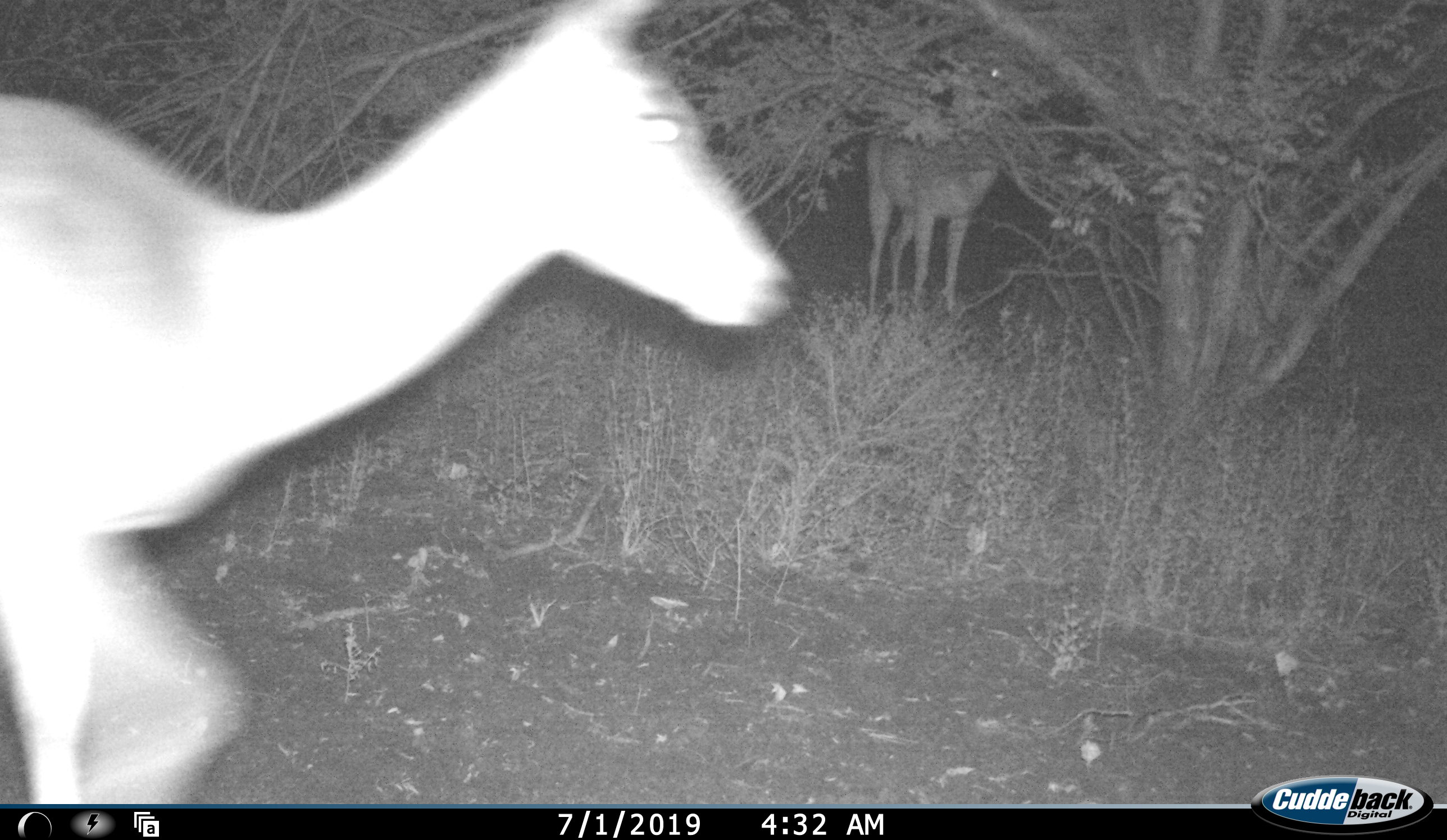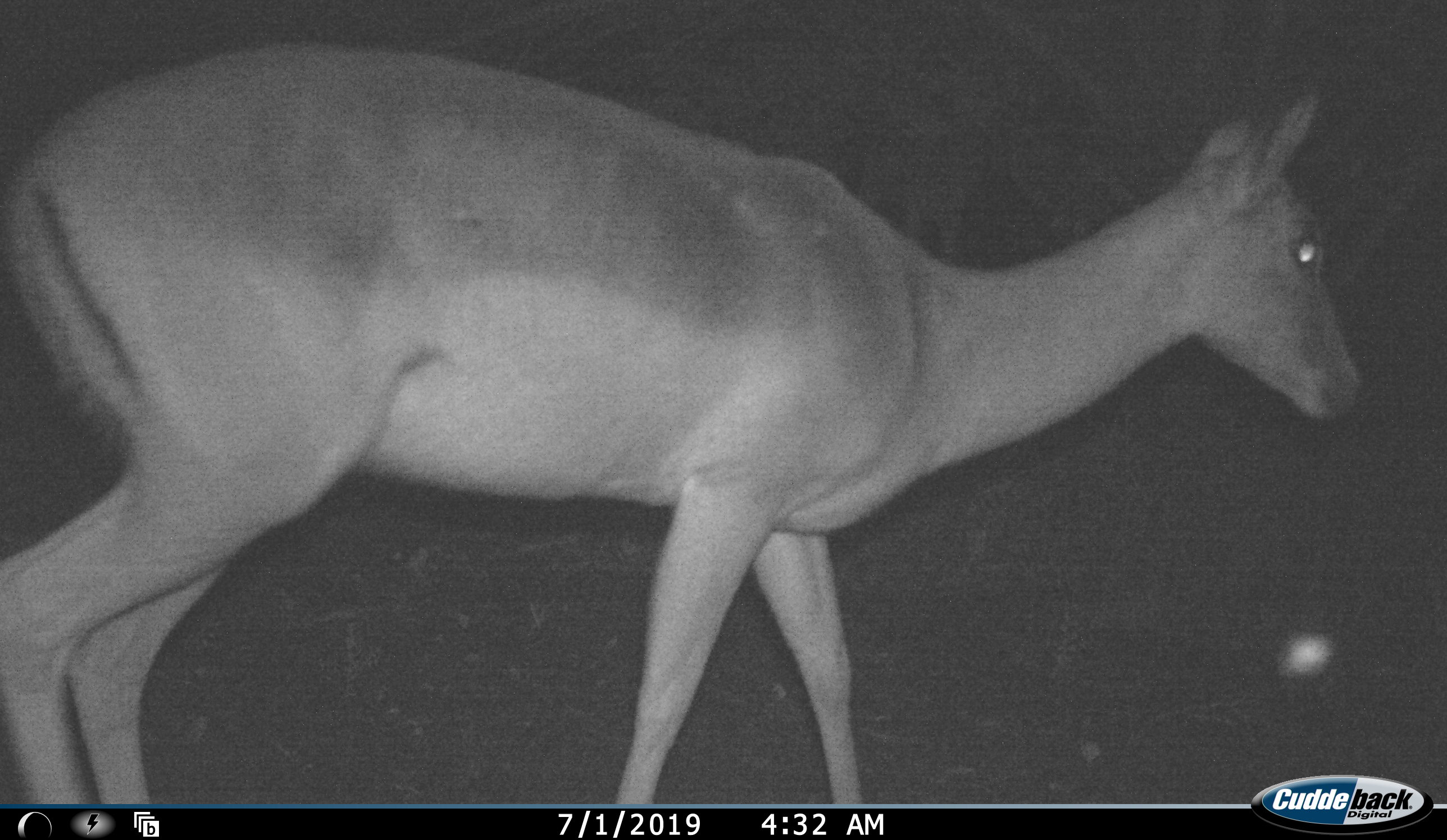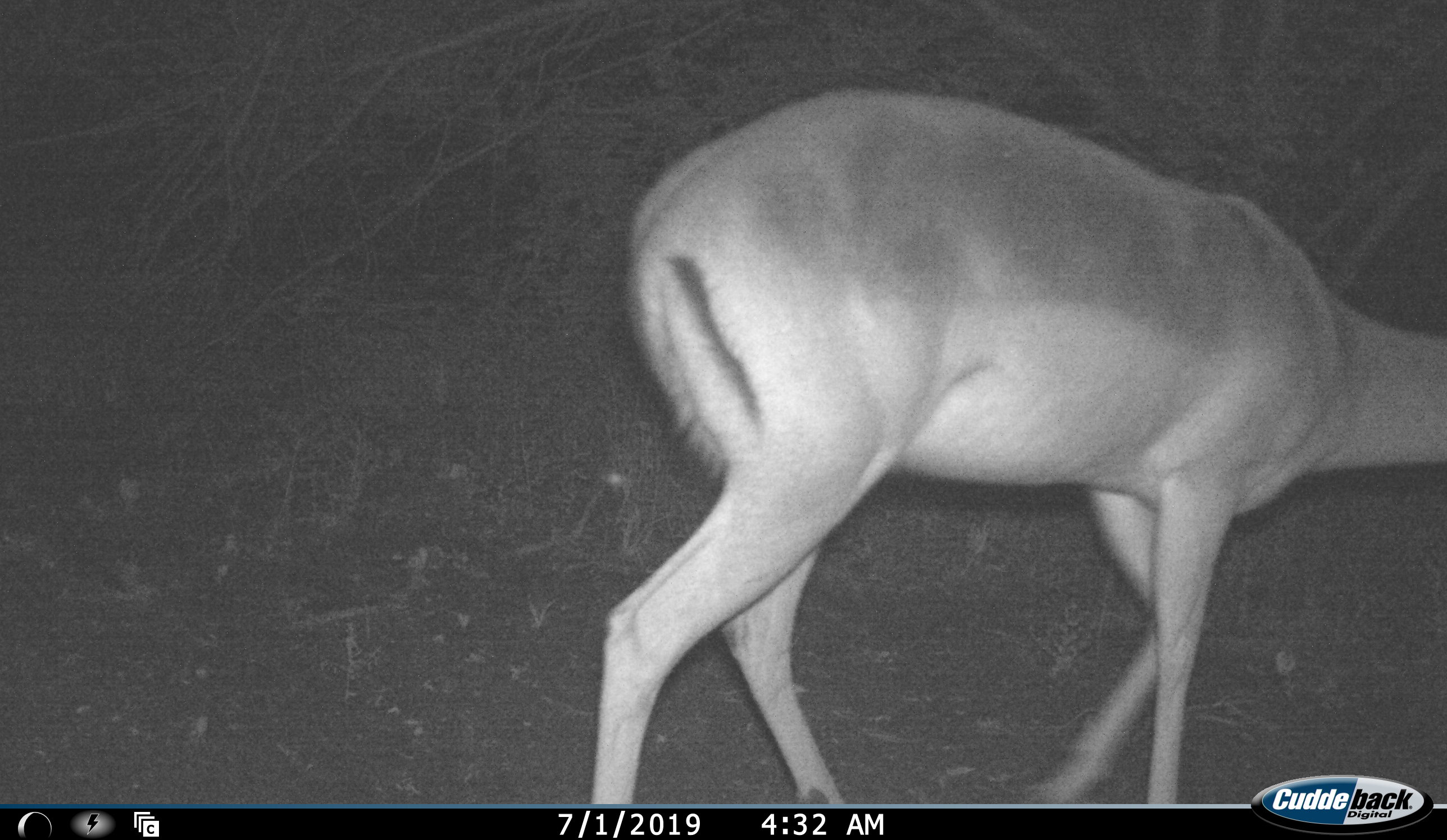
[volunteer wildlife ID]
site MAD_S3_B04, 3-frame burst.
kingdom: Animalia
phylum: Chordata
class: Mammalia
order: Artiodactyla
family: Bovidae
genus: Aepyceros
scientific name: Aepyceros melampus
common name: impala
Impala (Aepyceros melampus), count 2. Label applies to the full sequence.